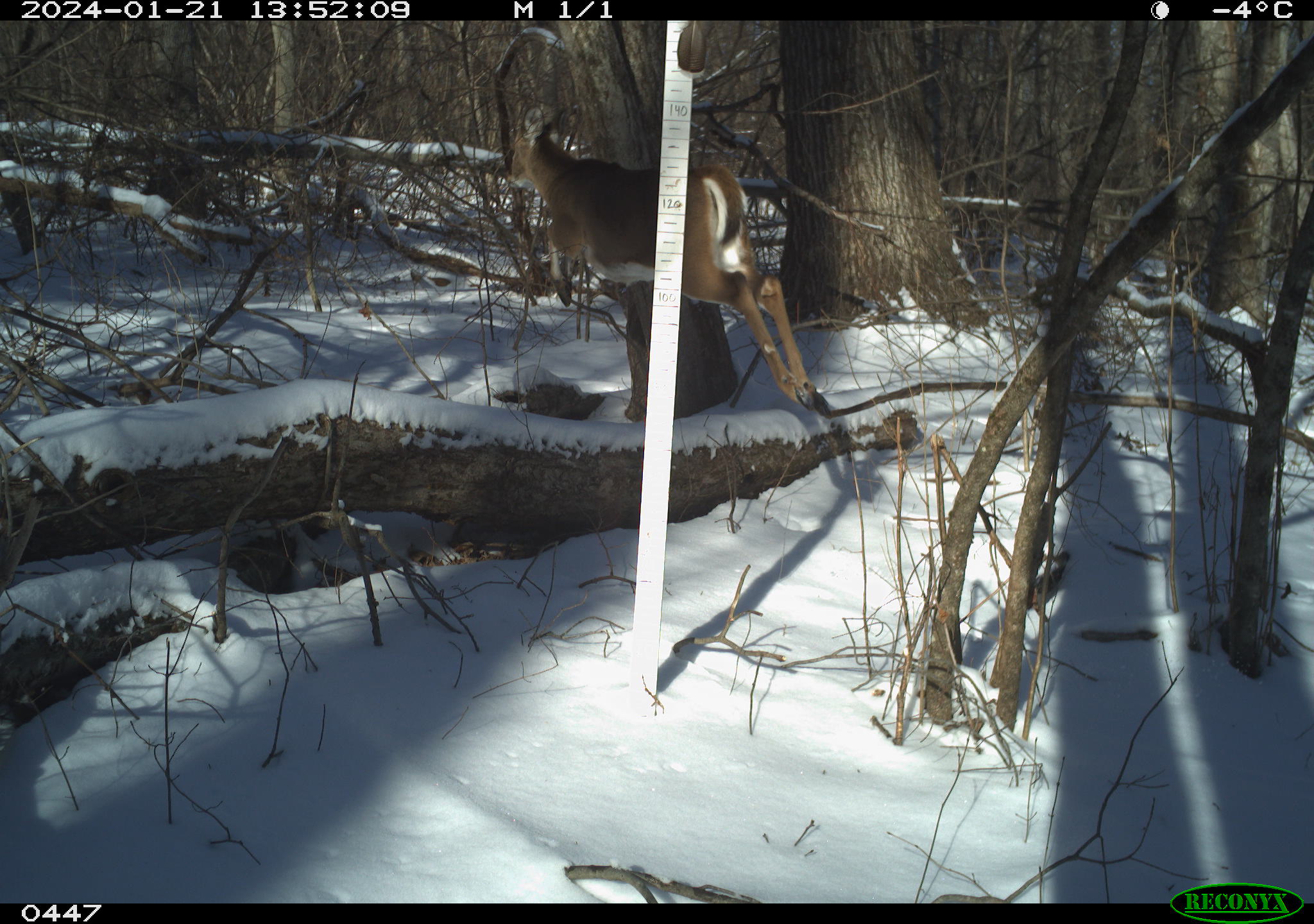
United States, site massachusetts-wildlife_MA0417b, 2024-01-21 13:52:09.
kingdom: Animalia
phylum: Chordata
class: Mammalia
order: Artiodactyla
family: Cervidae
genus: Odocoileus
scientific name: Odocoileus virginianus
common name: white-tailed deer